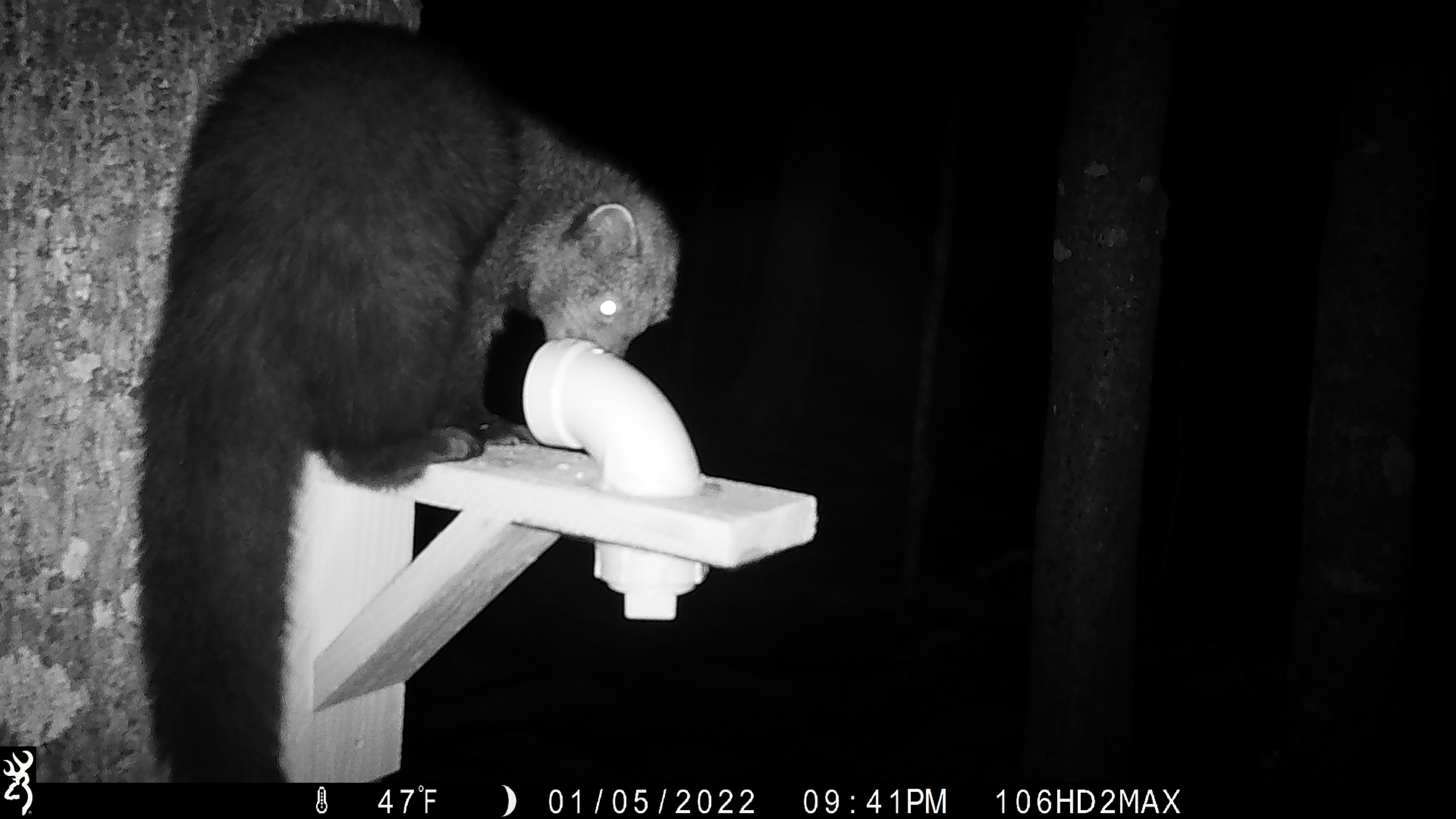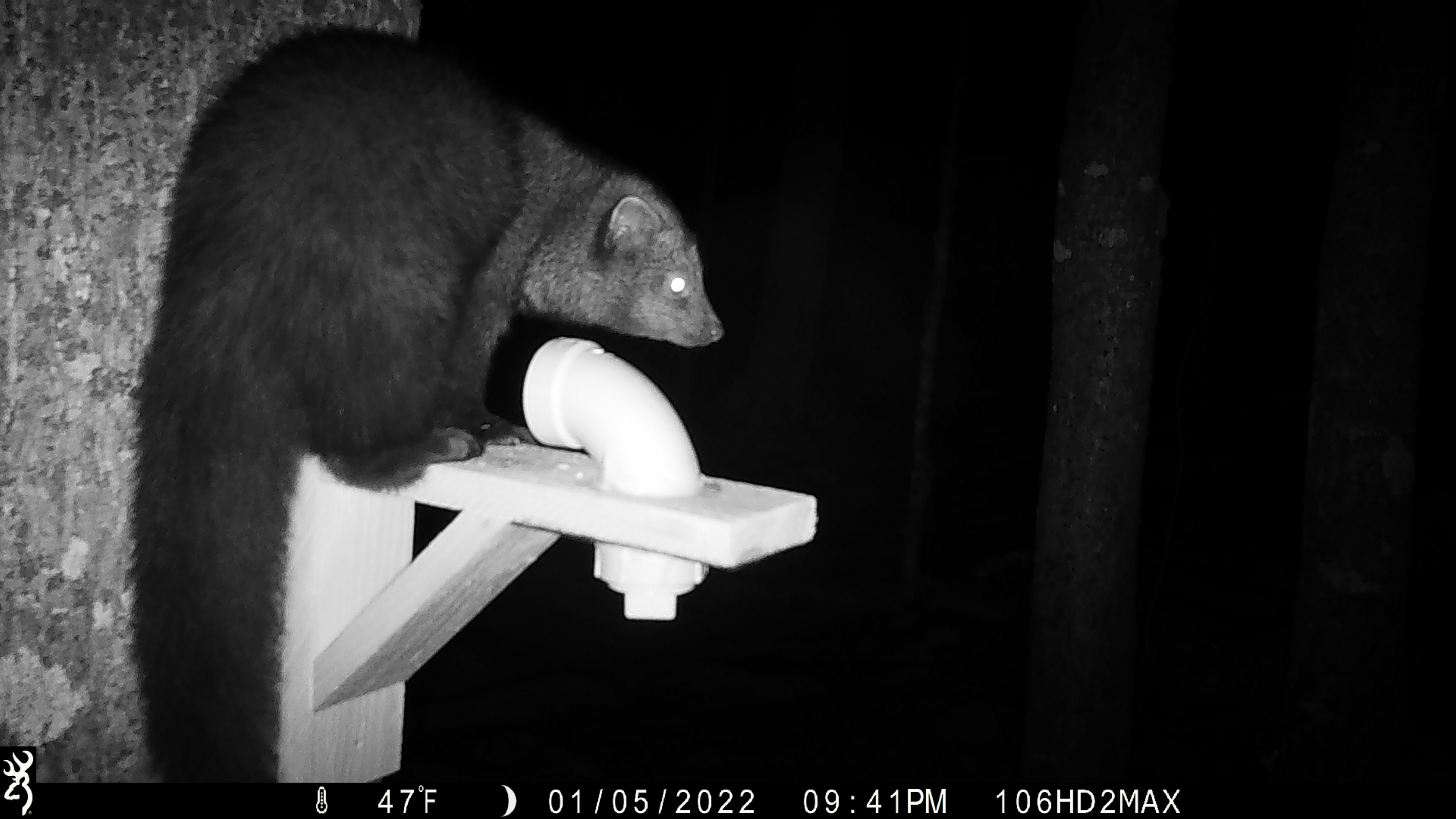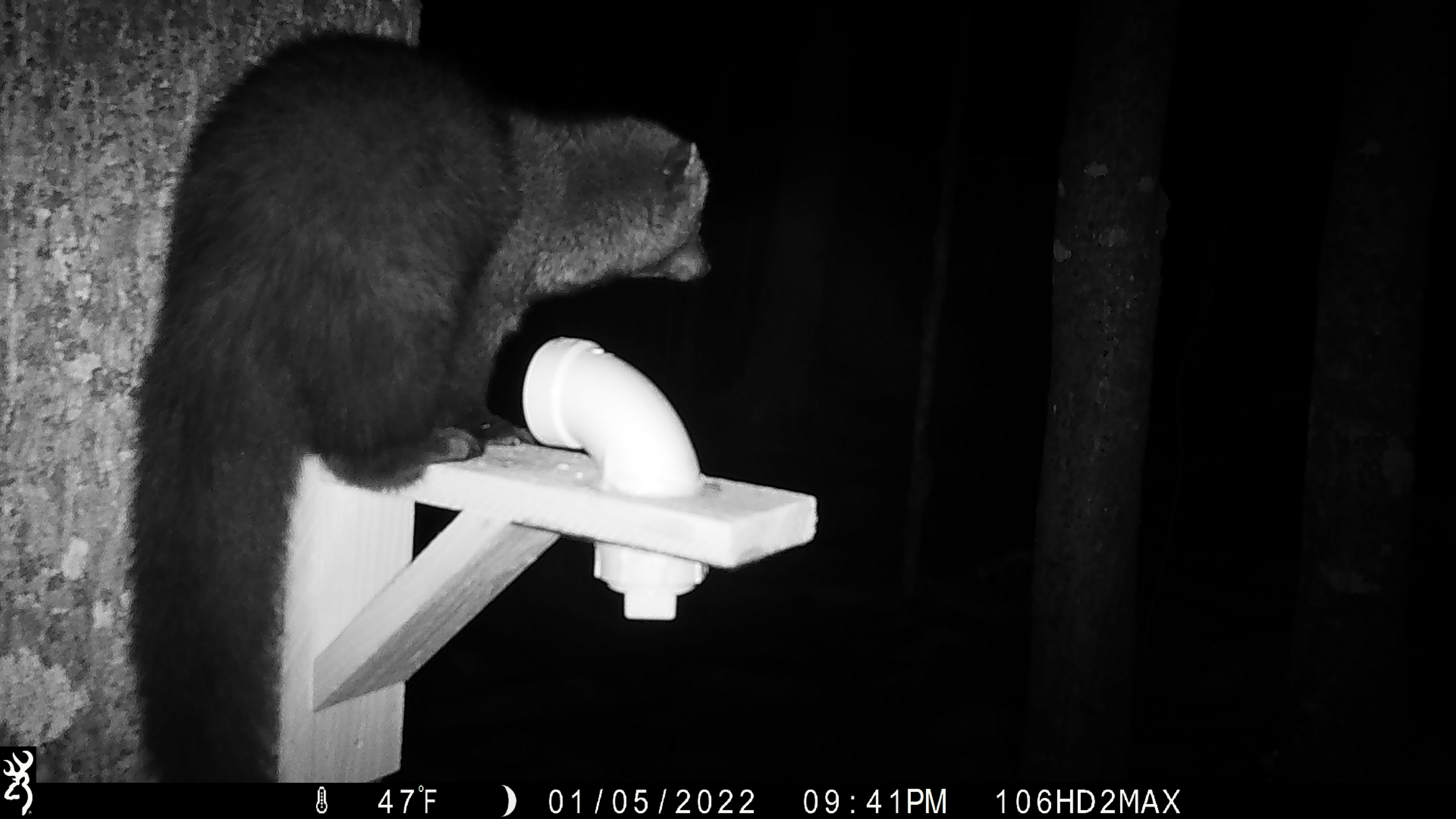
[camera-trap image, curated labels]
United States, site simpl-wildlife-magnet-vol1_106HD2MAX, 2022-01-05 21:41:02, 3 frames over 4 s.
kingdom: Animalia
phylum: Chordata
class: Mammalia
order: Carnivora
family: Mustelidae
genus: Pekania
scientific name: Pekania pennanti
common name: fisher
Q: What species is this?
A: Fisher (Pekania pennanti).